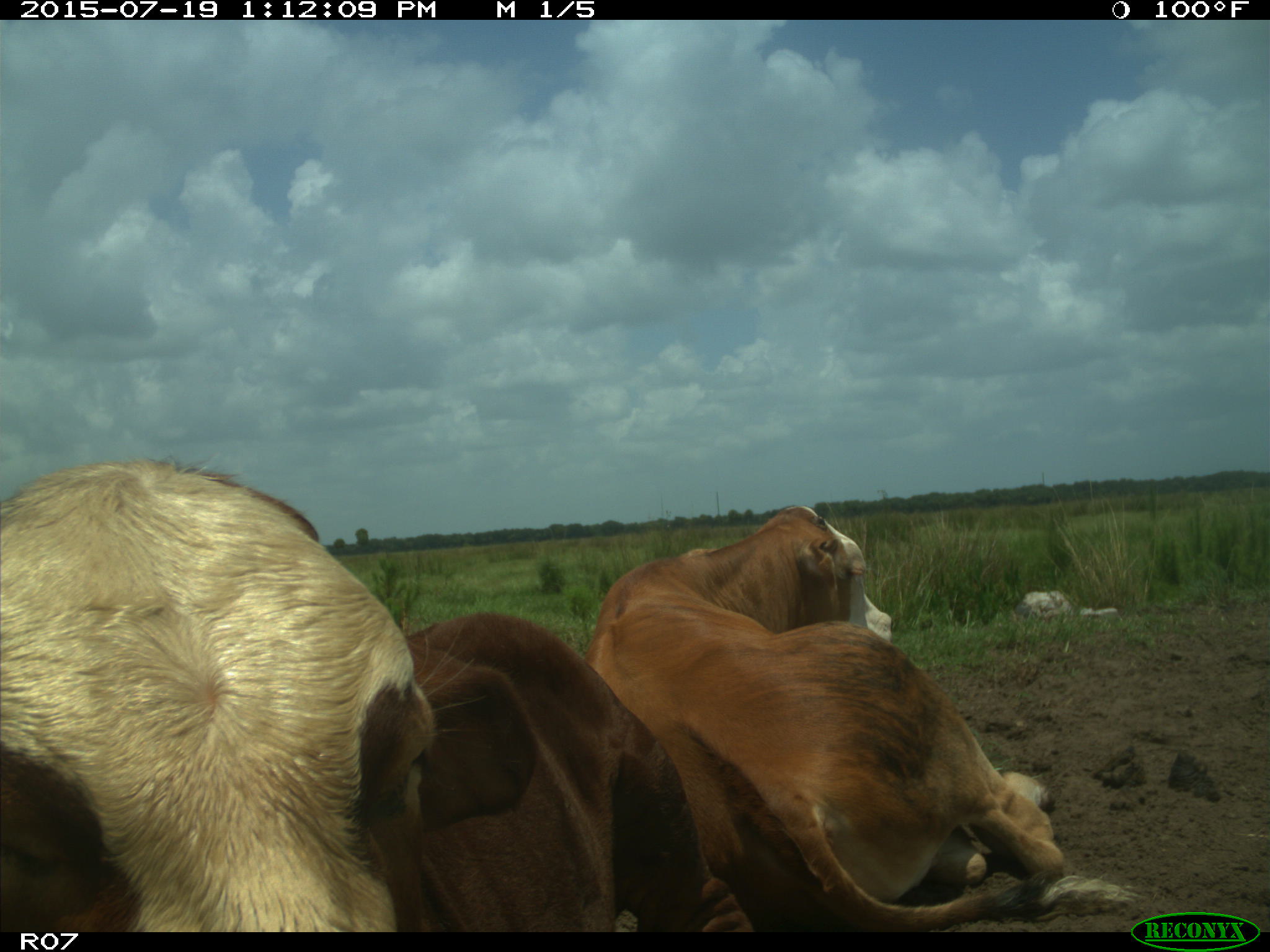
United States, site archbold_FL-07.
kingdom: Animalia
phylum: Chordata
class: Mammalia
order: Artiodactyla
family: Bovidae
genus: Bos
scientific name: Bos taurus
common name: domestic cow